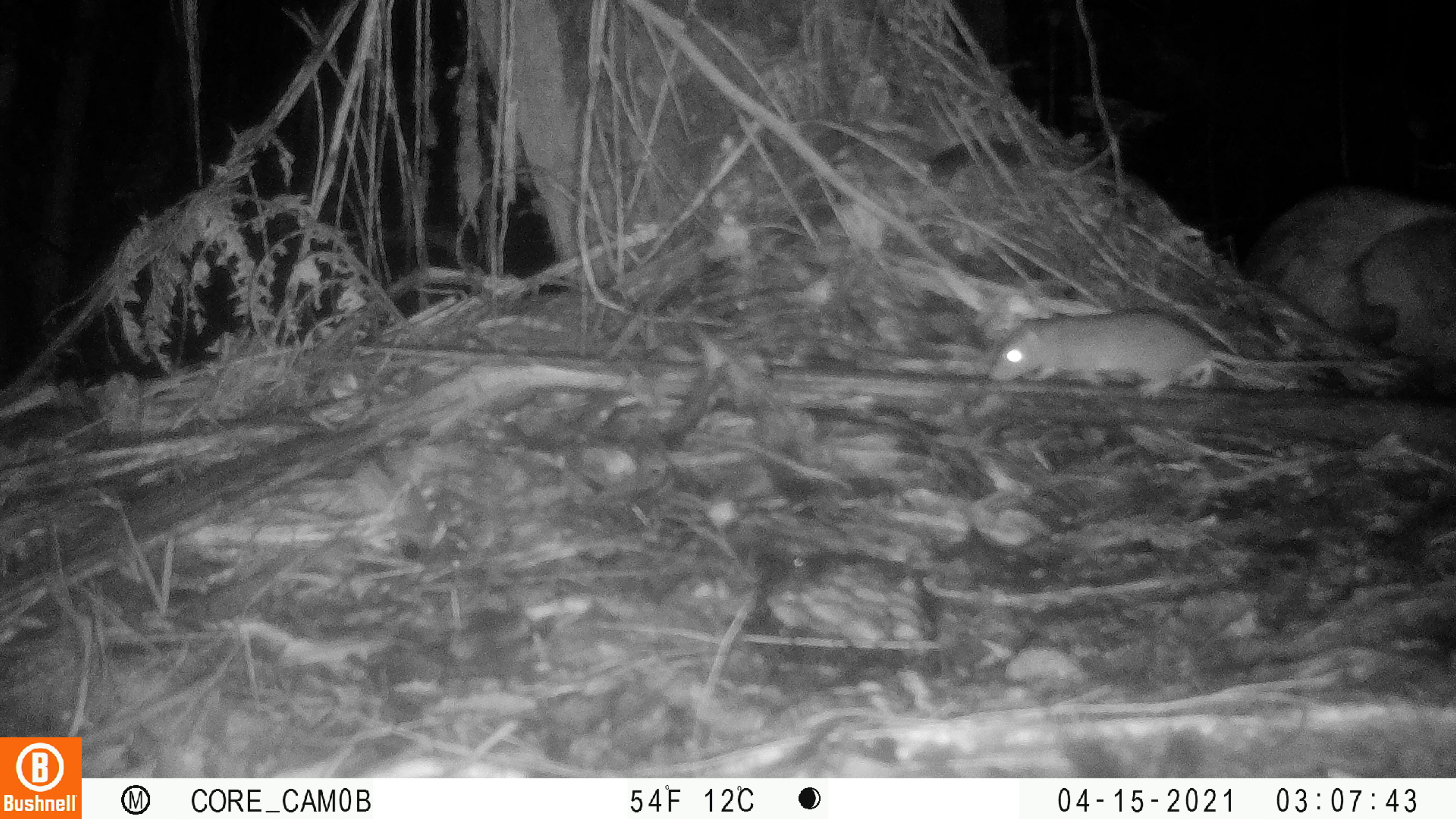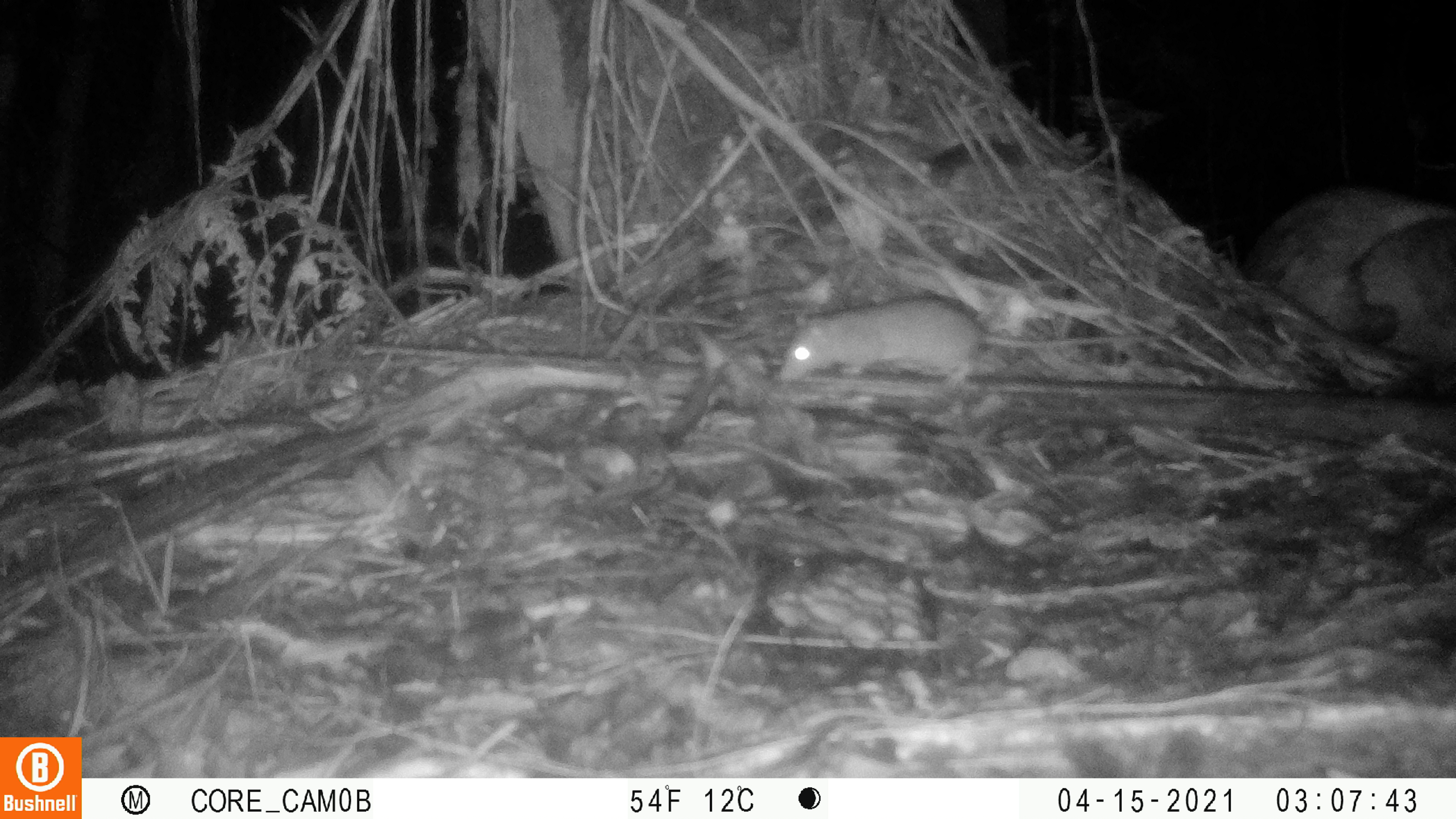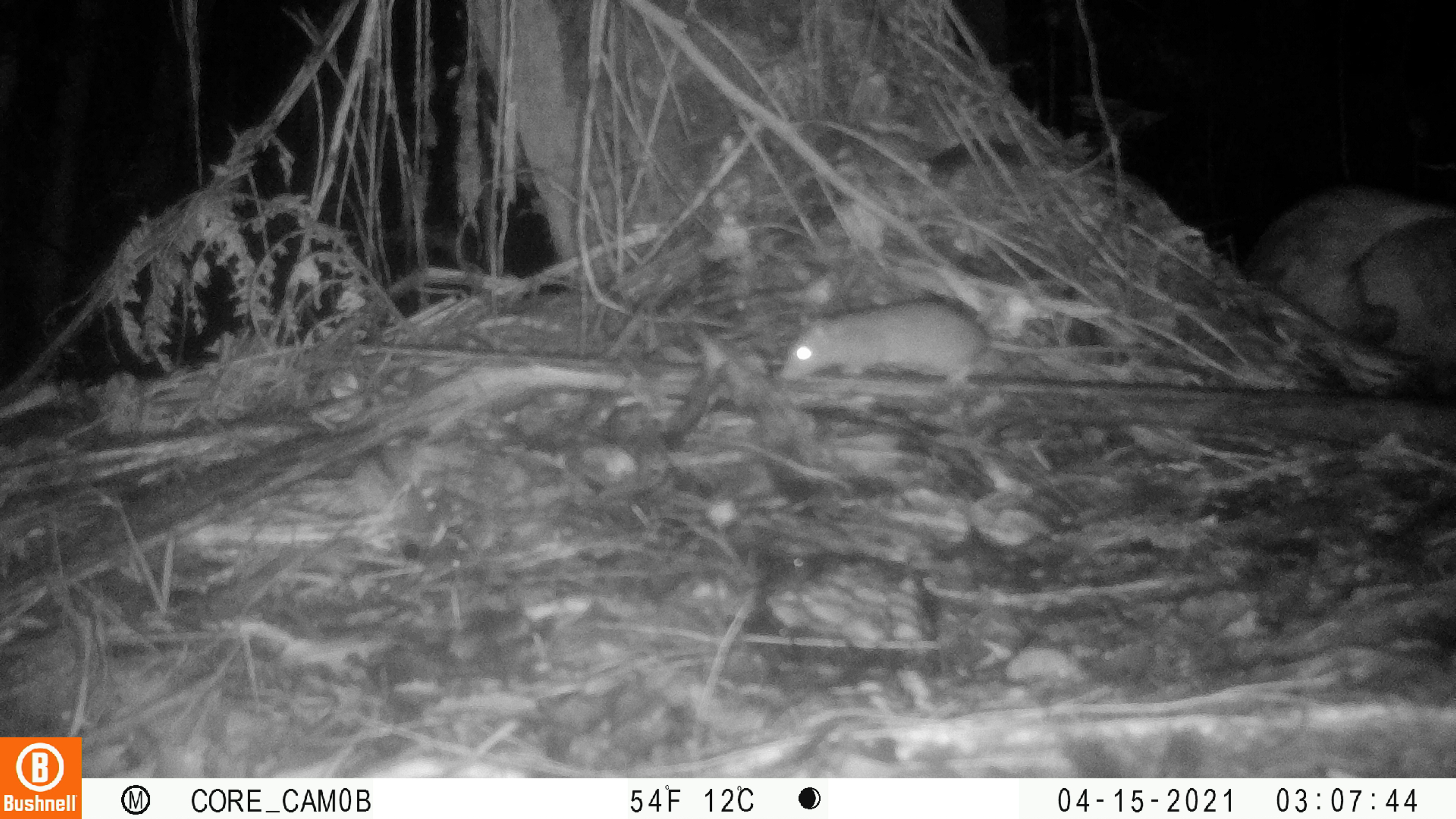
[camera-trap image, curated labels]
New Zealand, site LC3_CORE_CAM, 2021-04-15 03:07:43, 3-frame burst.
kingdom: Animalia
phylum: Chordata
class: Mammalia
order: Rodentia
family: Muridae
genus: Rattus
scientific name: Rattus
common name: rat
Rat (Rattus).